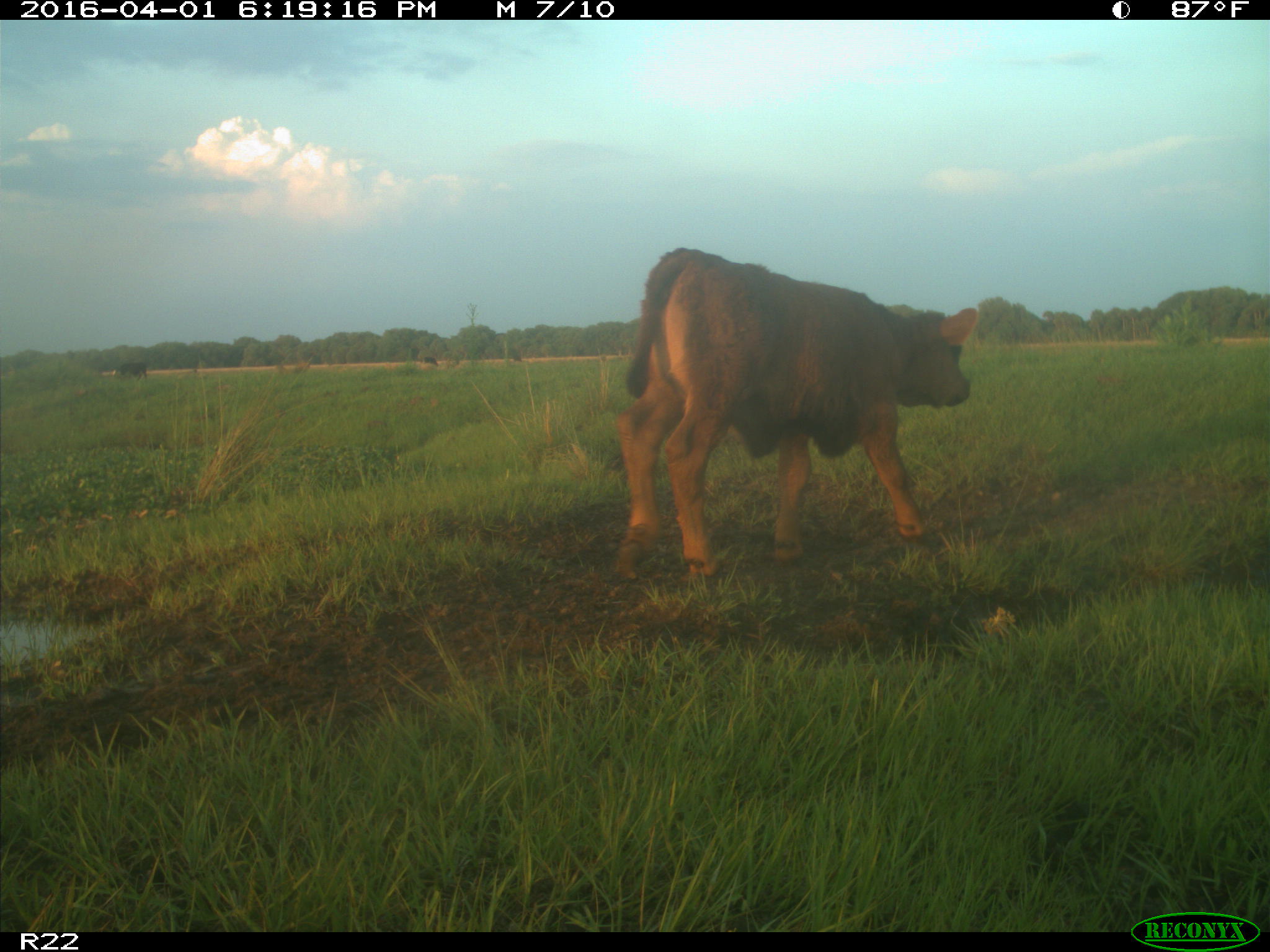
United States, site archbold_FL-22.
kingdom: Animalia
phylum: Chordata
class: Mammalia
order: Artiodactyla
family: Bovidae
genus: Bos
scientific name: Bos taurus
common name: domestic cow